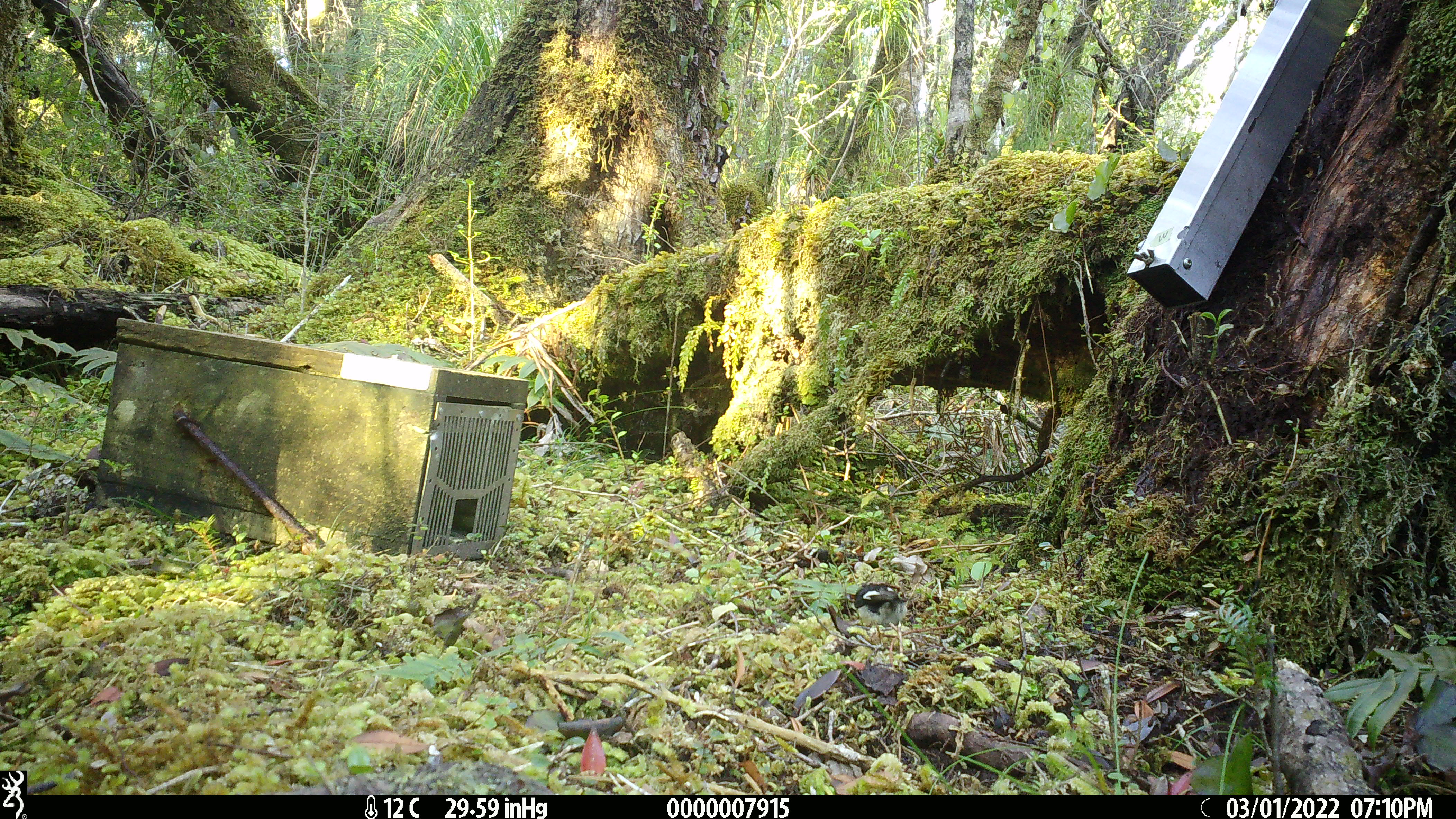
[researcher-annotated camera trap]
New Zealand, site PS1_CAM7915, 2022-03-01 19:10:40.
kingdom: Animalia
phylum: Chordata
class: Aves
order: Passeriformes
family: Petroicidae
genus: Petroica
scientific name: Petroica macrocephala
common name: tomtit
Tomtit (Petroica macrocephala).